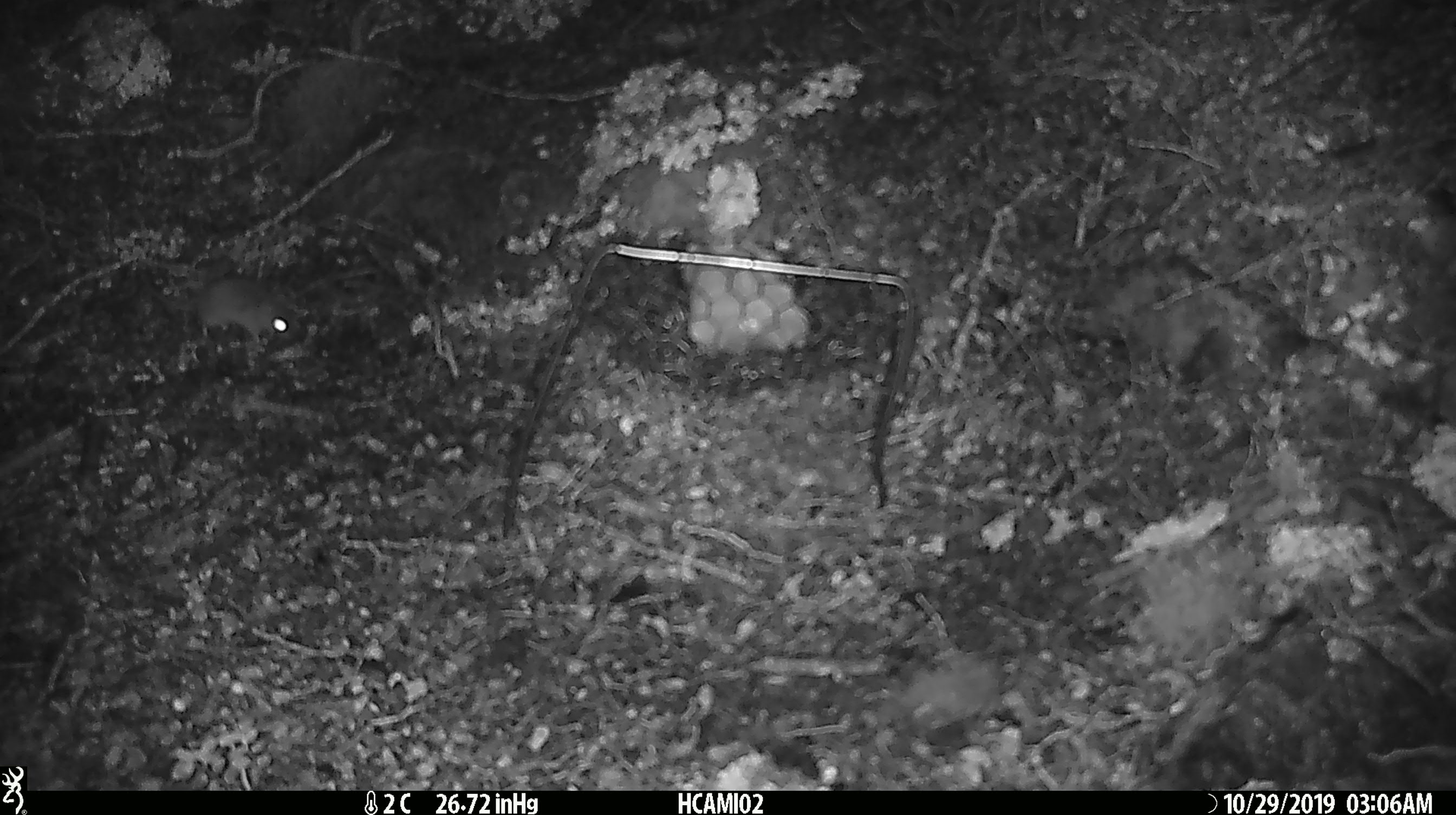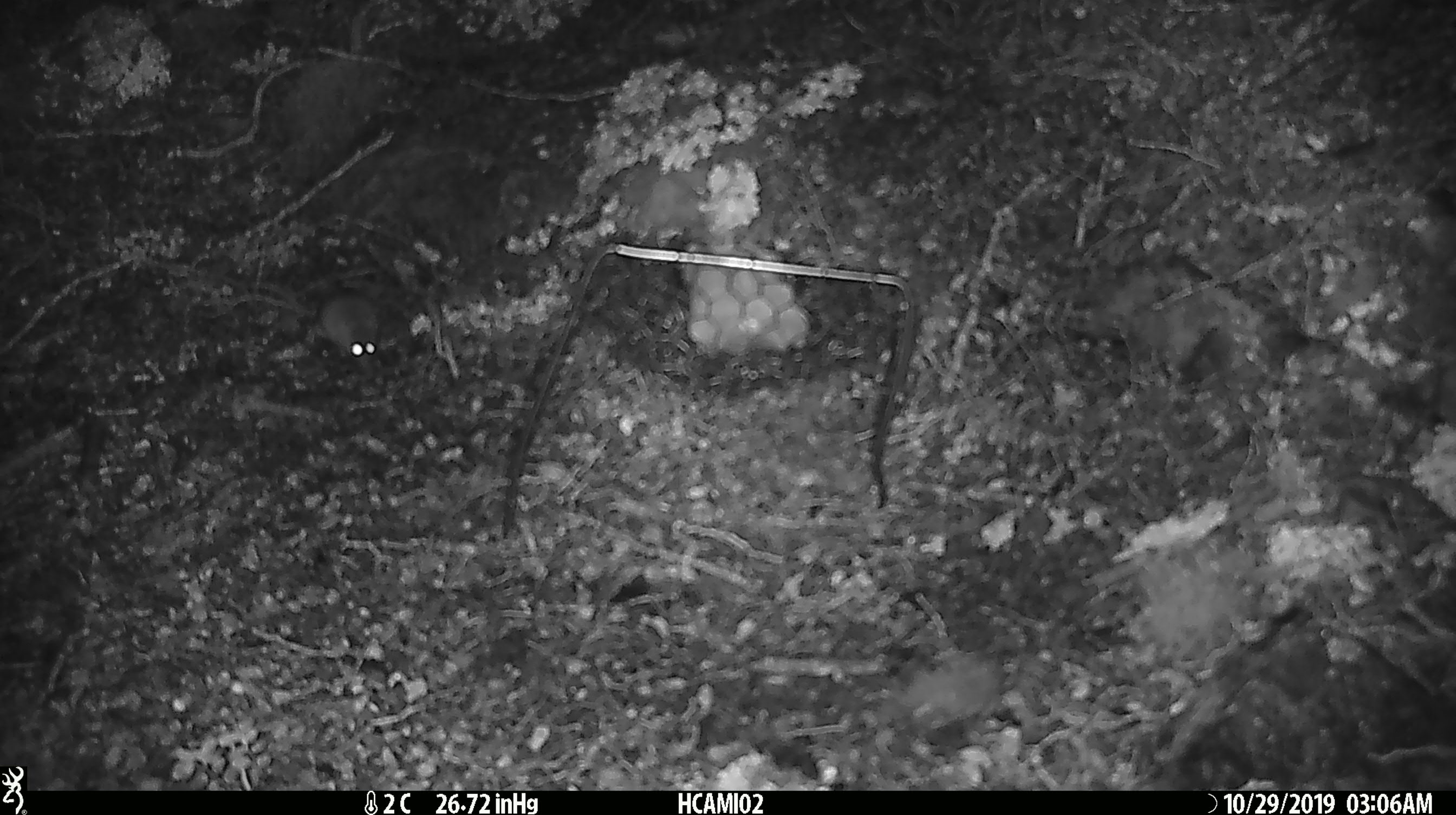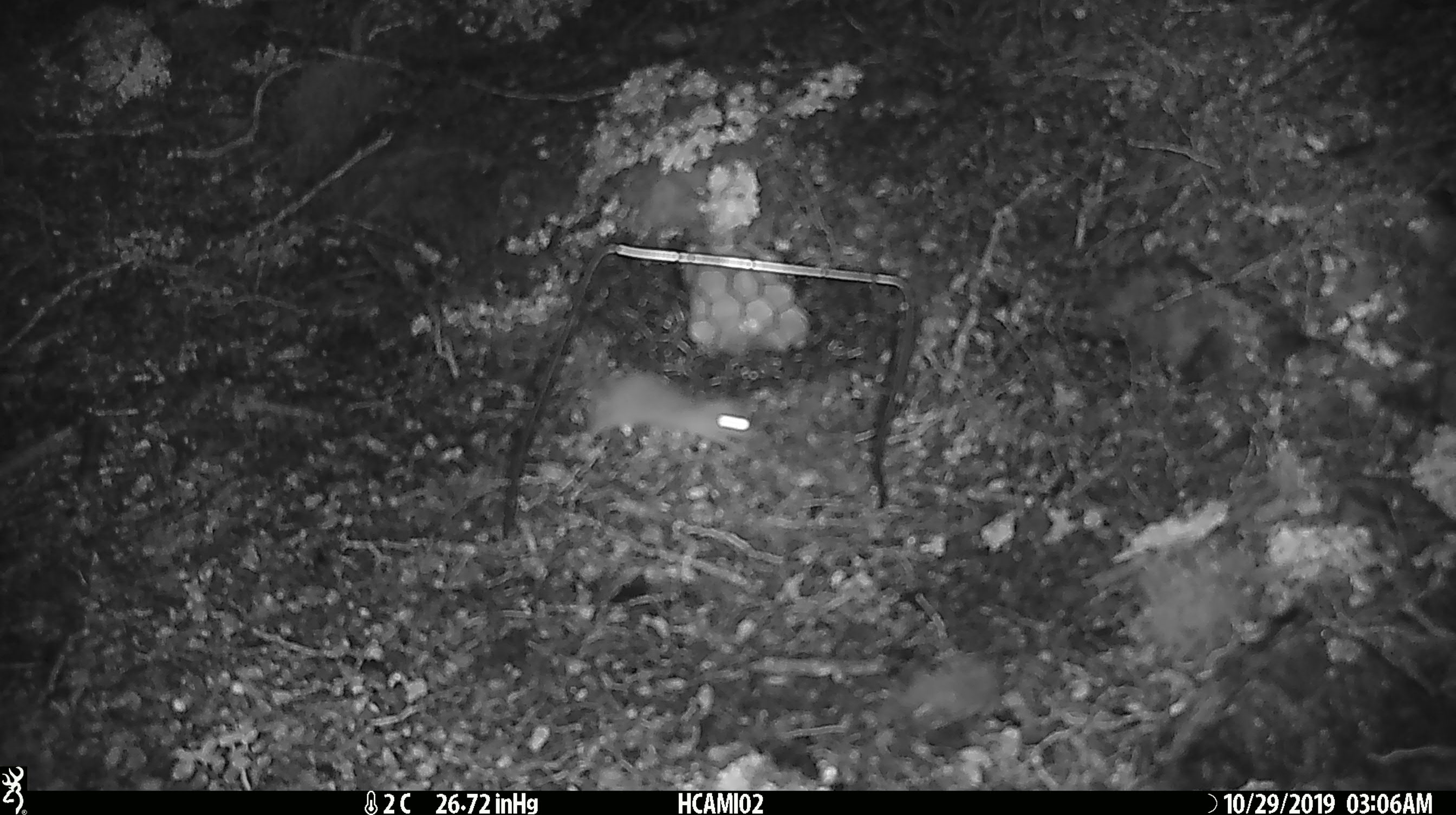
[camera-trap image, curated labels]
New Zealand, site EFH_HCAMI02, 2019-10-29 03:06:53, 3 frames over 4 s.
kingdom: Animalia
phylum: Chordata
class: Mammalia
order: Rodentia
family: Muridae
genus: Mus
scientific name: Mus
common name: mouse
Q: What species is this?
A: Mouse (Mus).